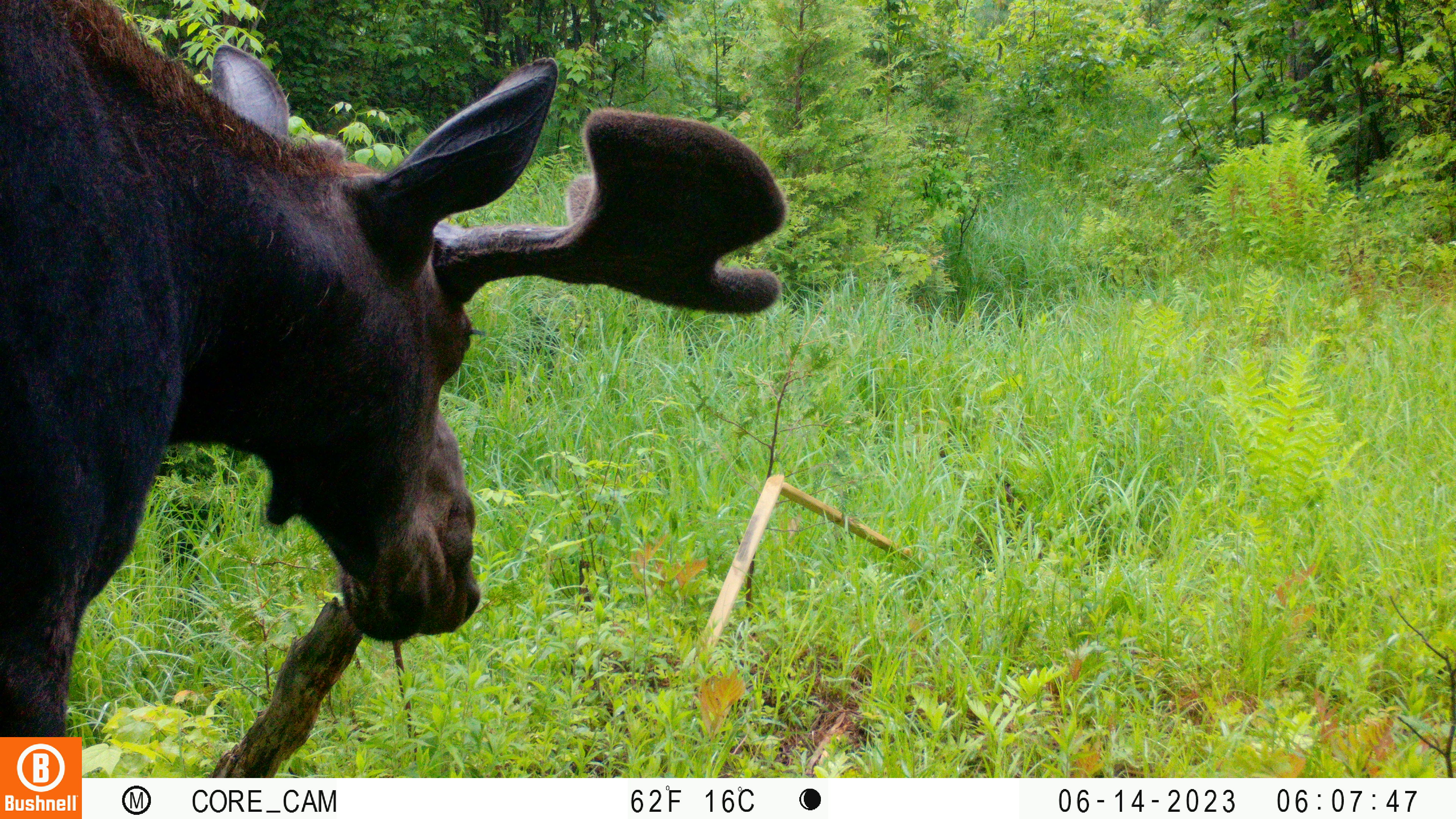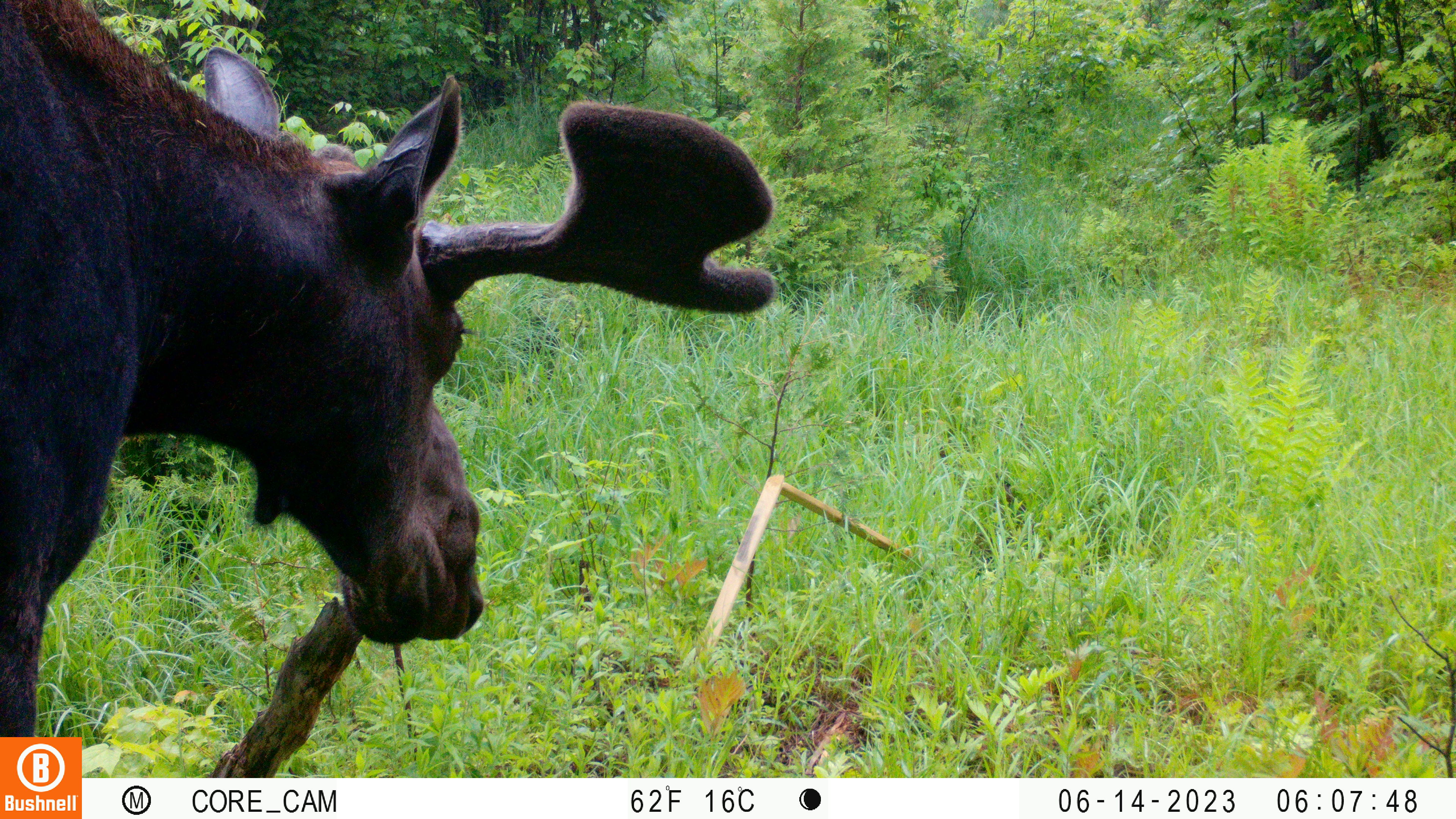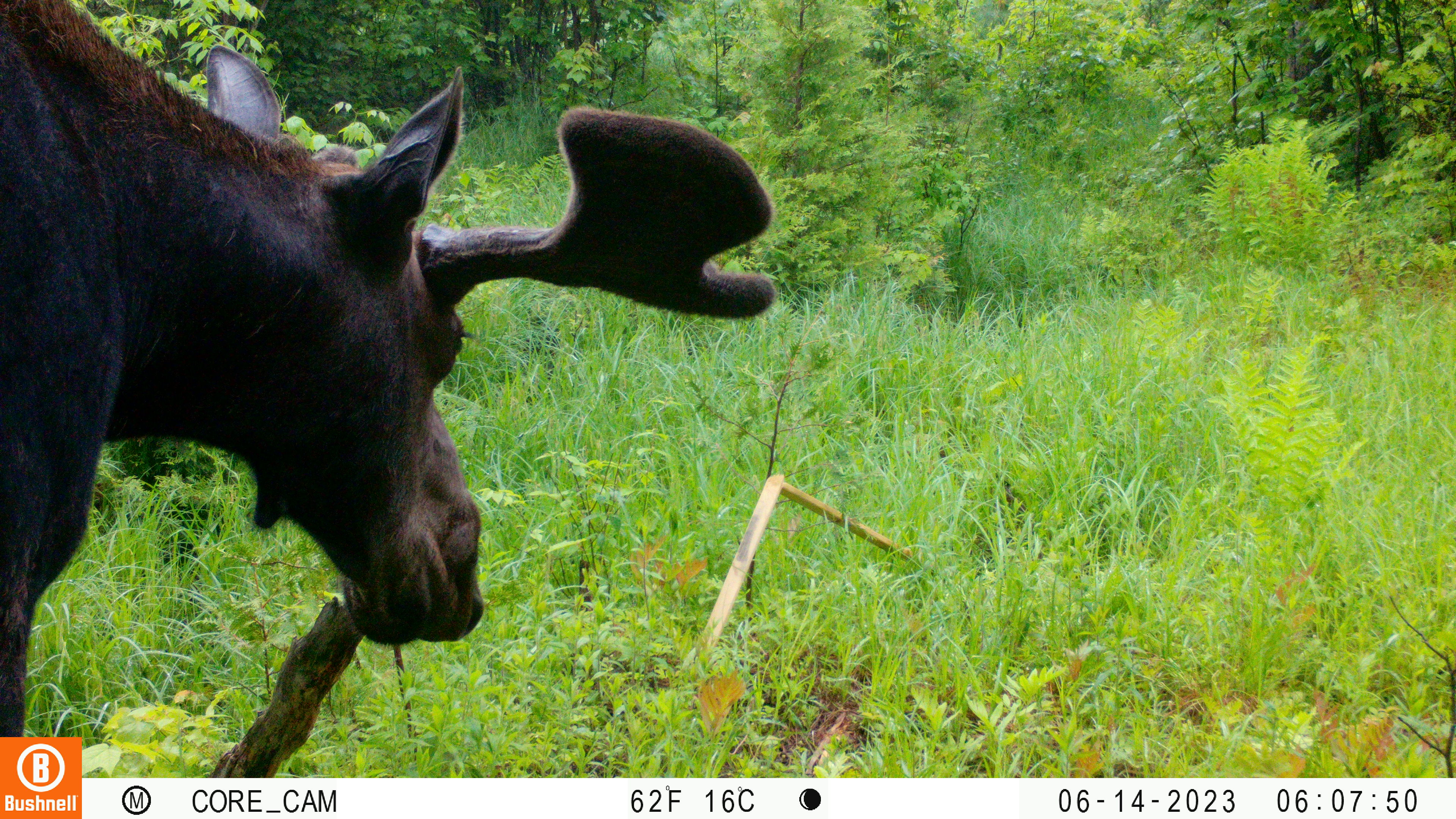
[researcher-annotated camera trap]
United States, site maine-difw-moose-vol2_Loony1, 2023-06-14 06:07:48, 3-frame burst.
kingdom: Animalia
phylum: Chordata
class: Mammalia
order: Artiodactyla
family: Cervidae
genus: Alces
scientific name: Alces alces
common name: moose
Moose (Alces alces).